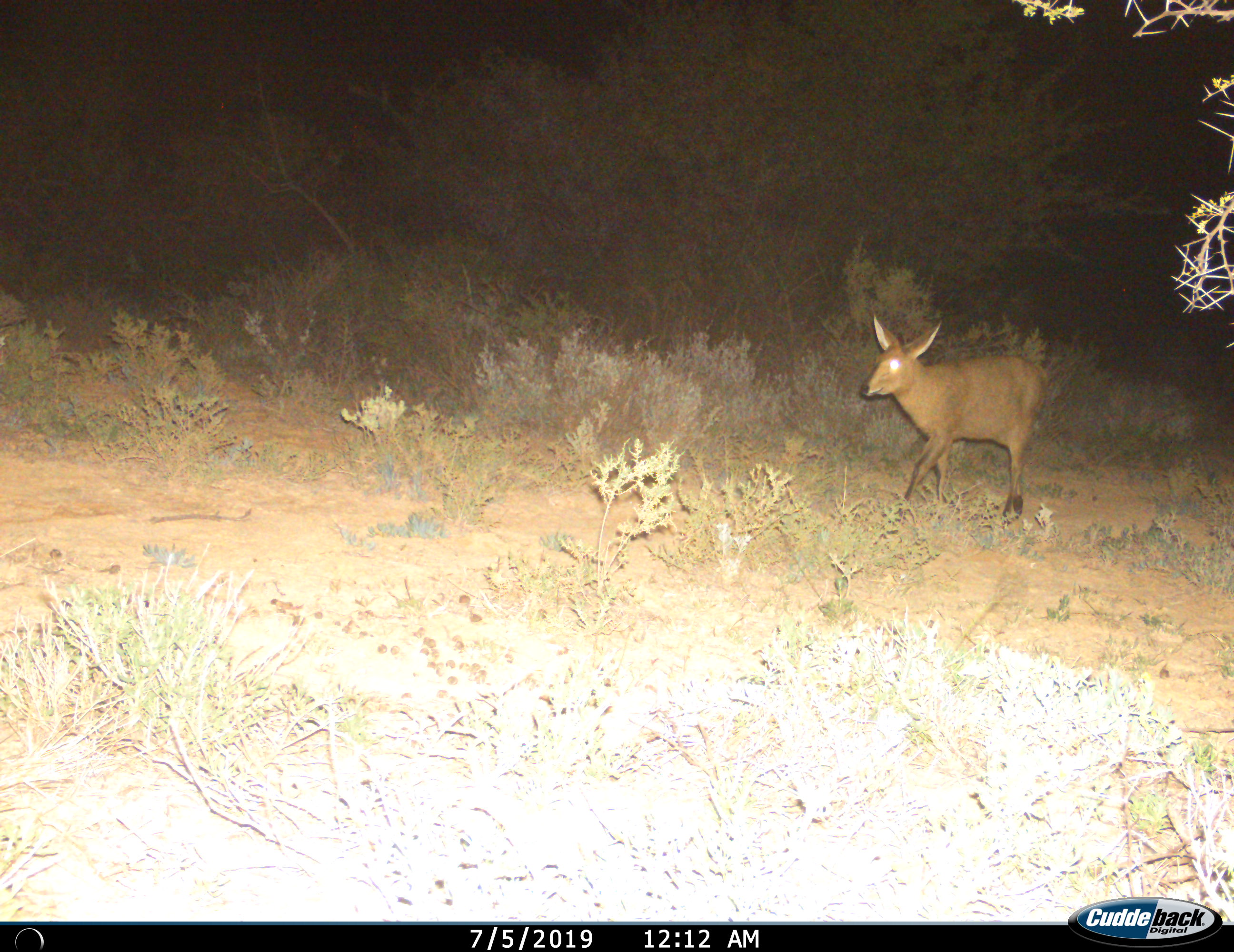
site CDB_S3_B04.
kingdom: Animalia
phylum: Chordata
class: Mammalia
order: Artiodactyla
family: Bovidae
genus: Sylvicapra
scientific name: Sylvicapra grimmia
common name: common duiker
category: duikercommongrey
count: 1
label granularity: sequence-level